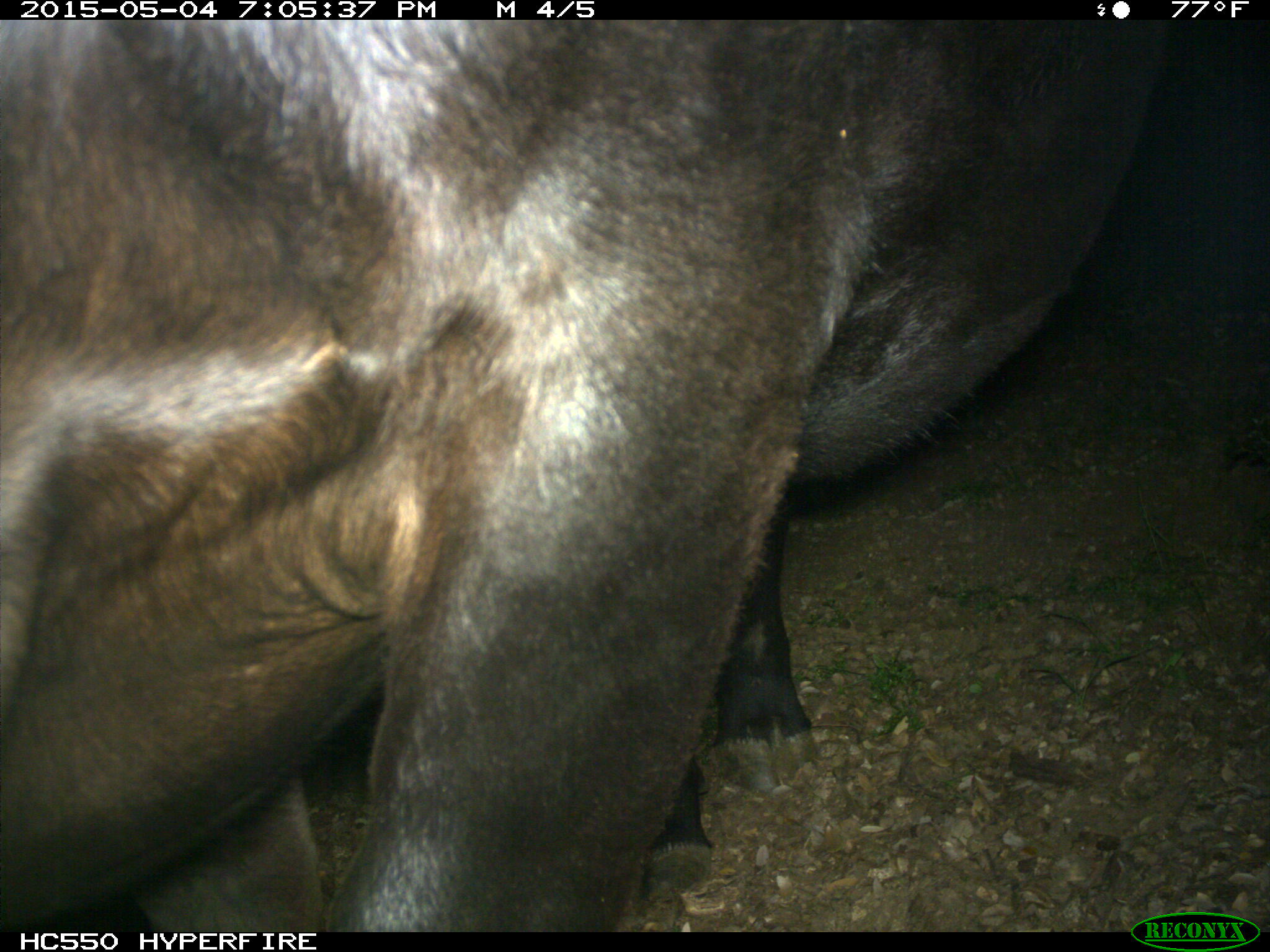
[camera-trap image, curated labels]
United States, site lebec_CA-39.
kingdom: Animalia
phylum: Chordata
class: Mammalia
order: Artiodactyla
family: Bovidae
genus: Bos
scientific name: Bos taurus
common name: domestic cow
Bos taurus (domestic cow).